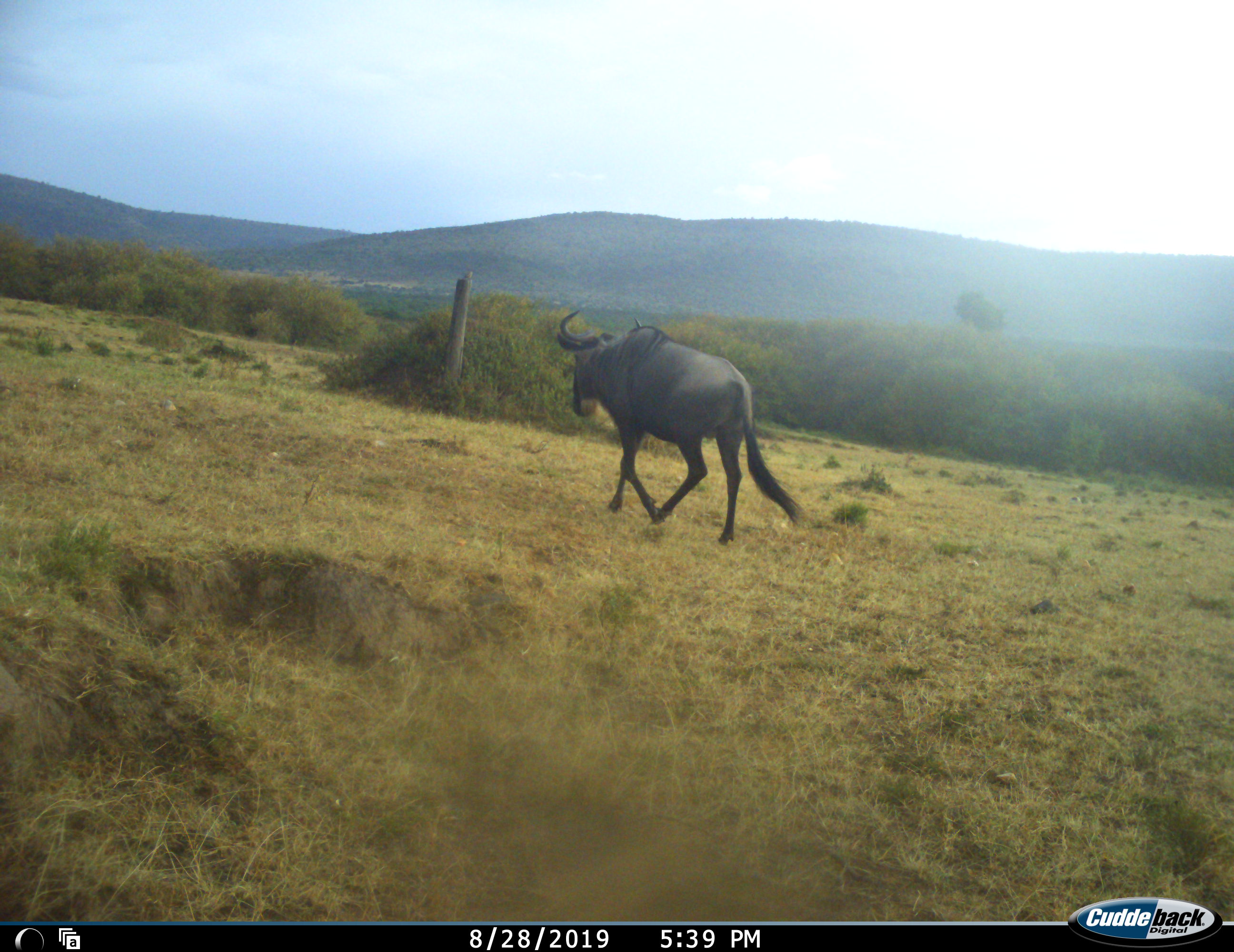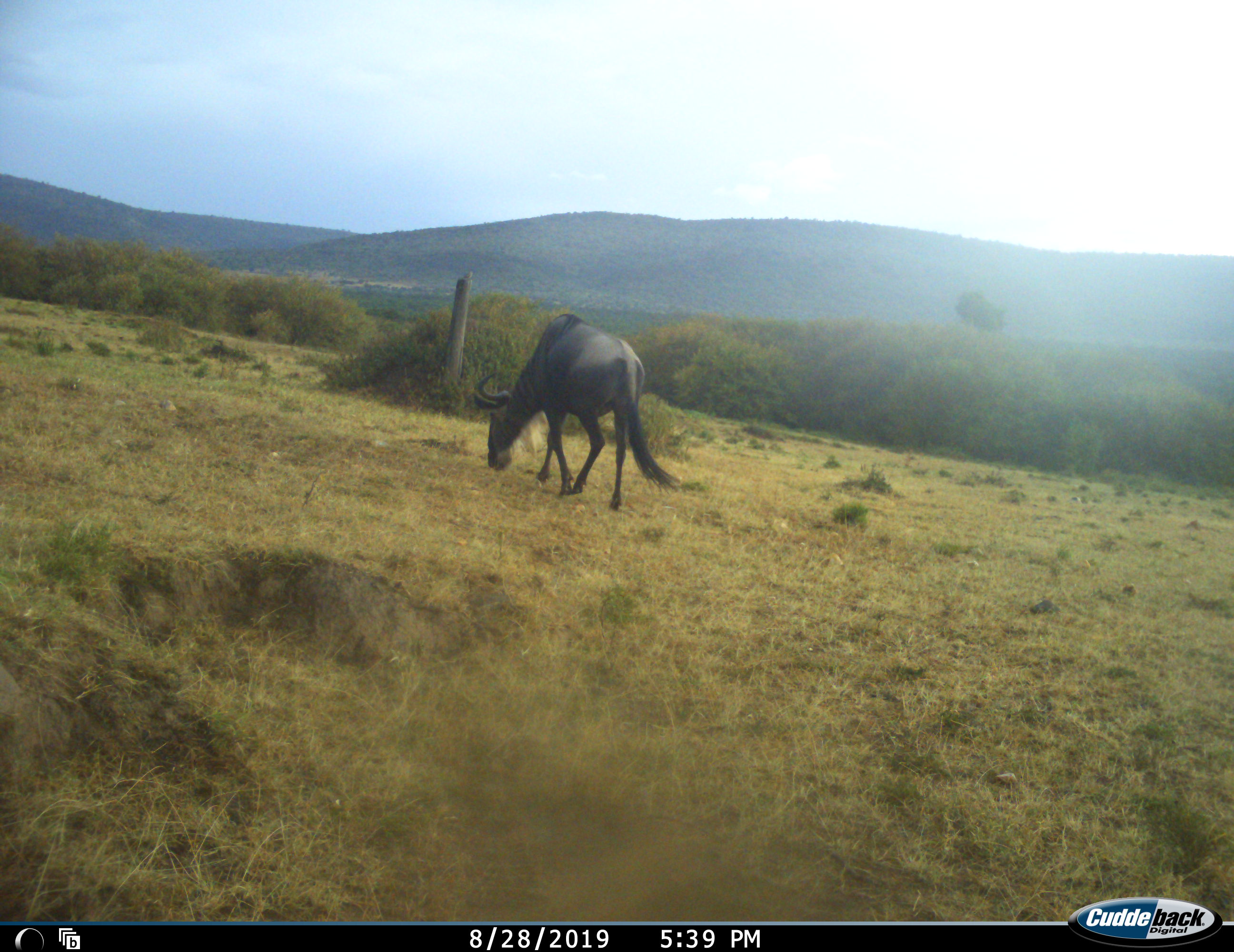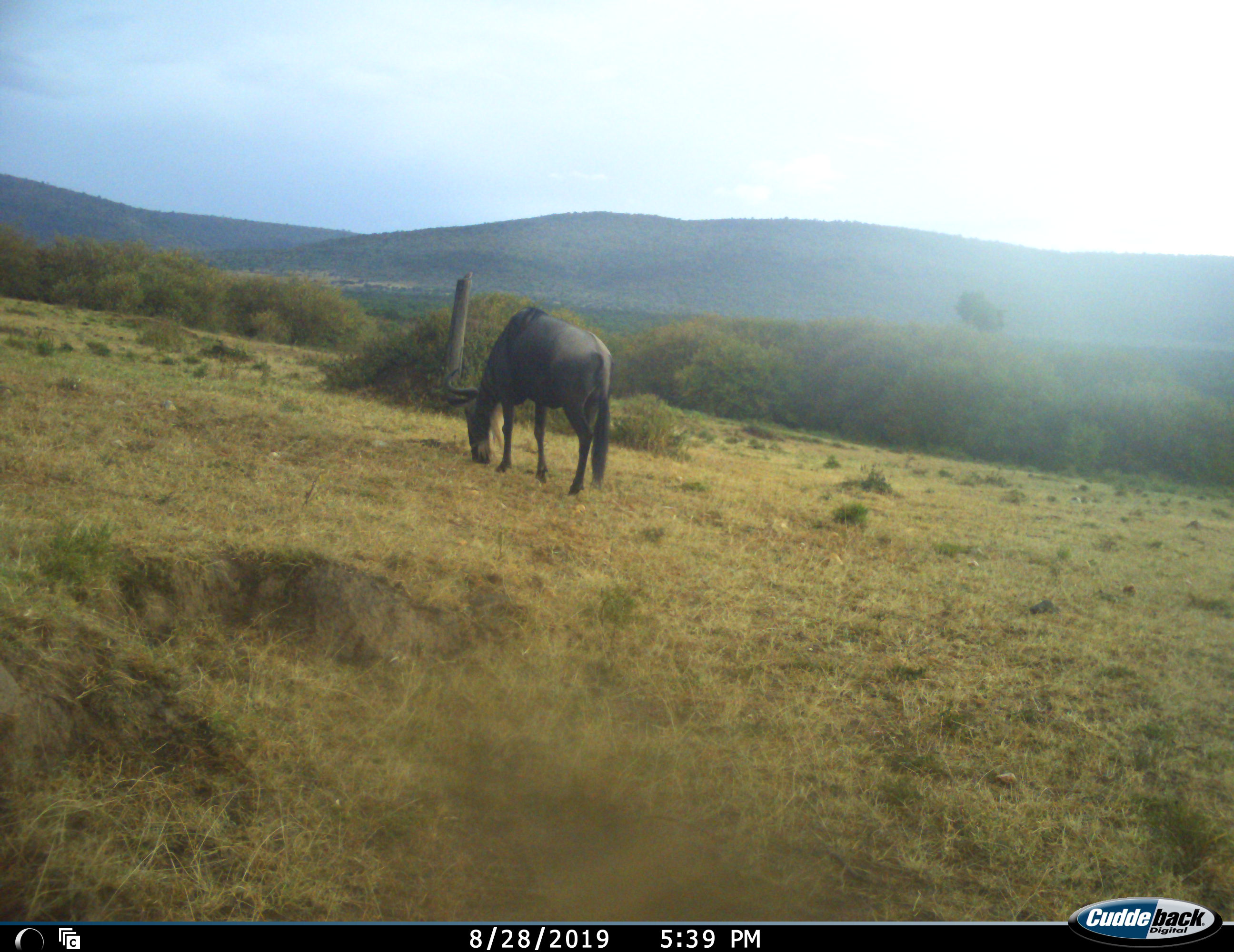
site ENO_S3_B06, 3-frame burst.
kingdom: Animalia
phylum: Chordata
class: Mammalia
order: Artiodactyla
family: Bovidae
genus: Connochaetes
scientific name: Connochaetes taurinus taurinus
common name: blue wildebeest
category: wildebeestblue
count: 1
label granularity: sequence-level